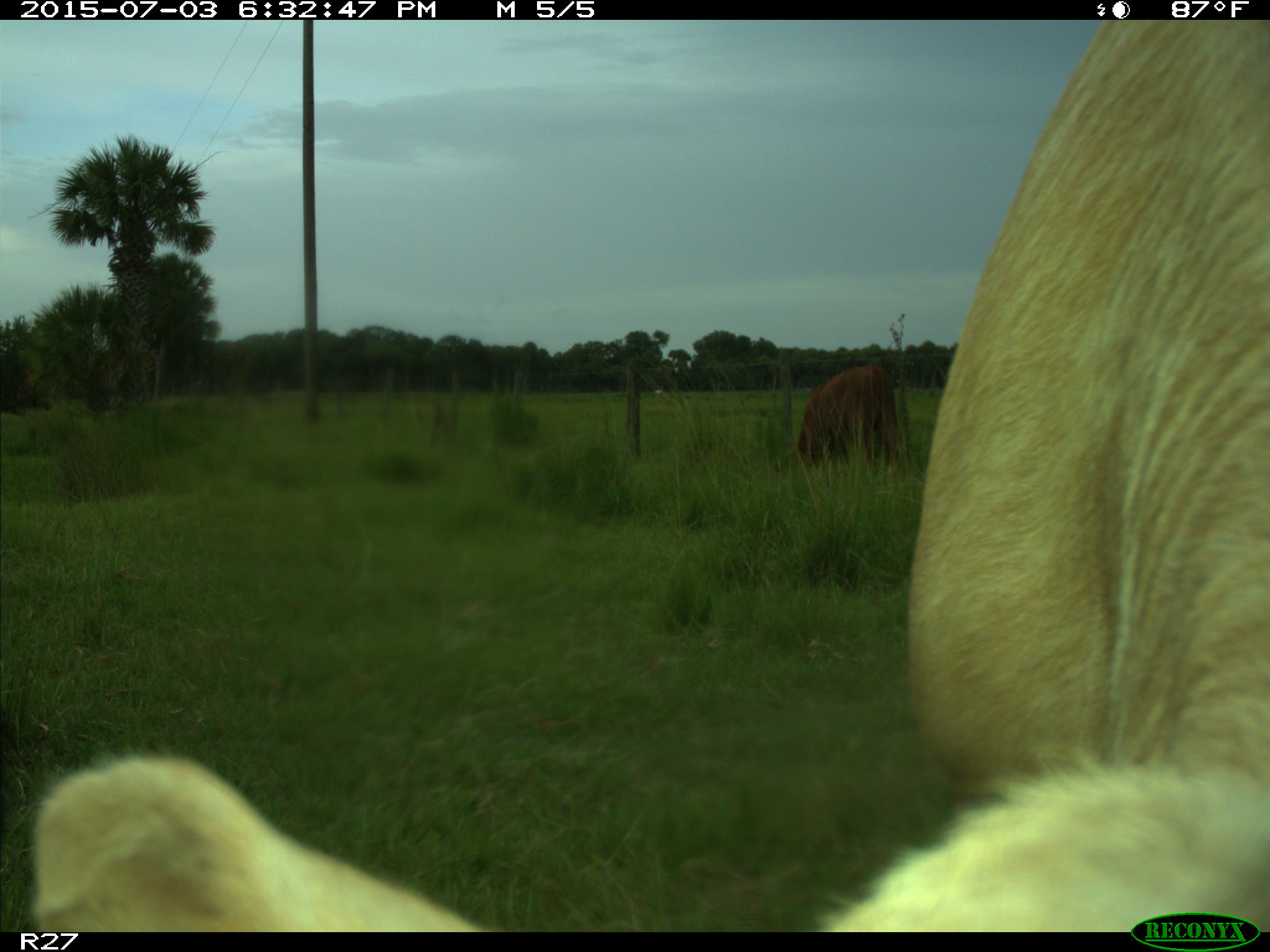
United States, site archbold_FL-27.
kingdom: Animalia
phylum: Chordata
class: Mammalia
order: Artiodactyla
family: Bovidae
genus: Bos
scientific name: Bos taurus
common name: domestic cow